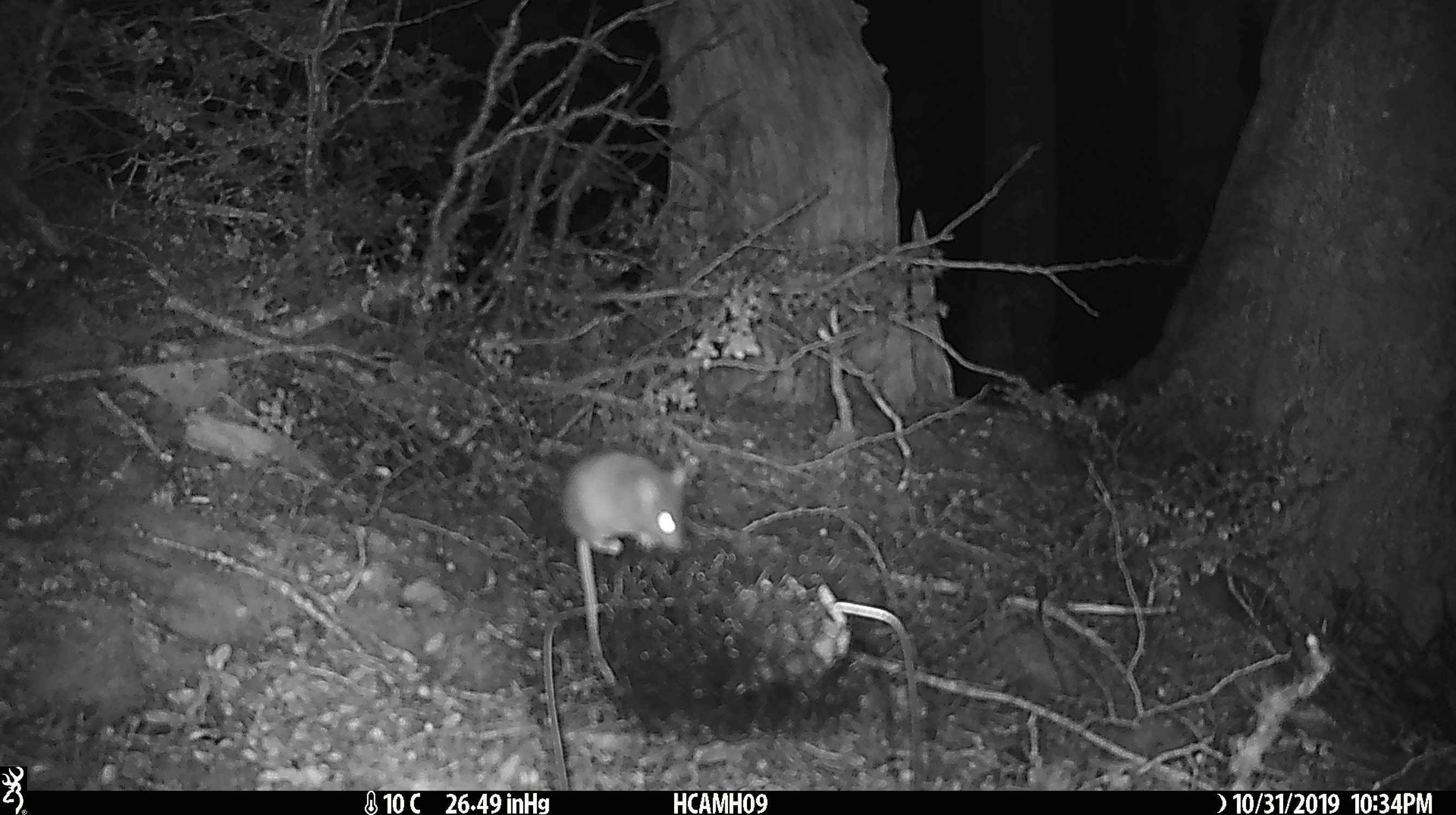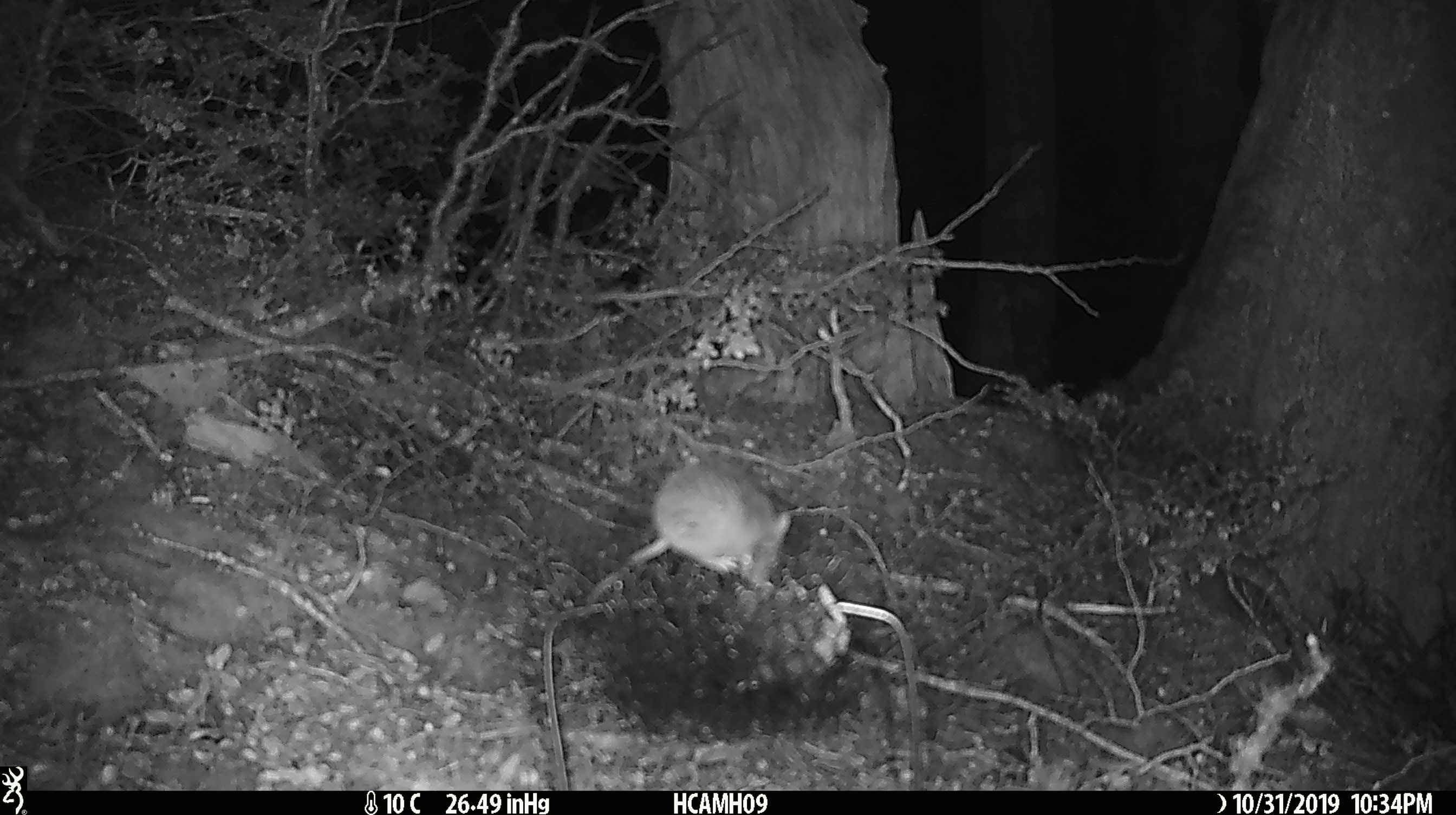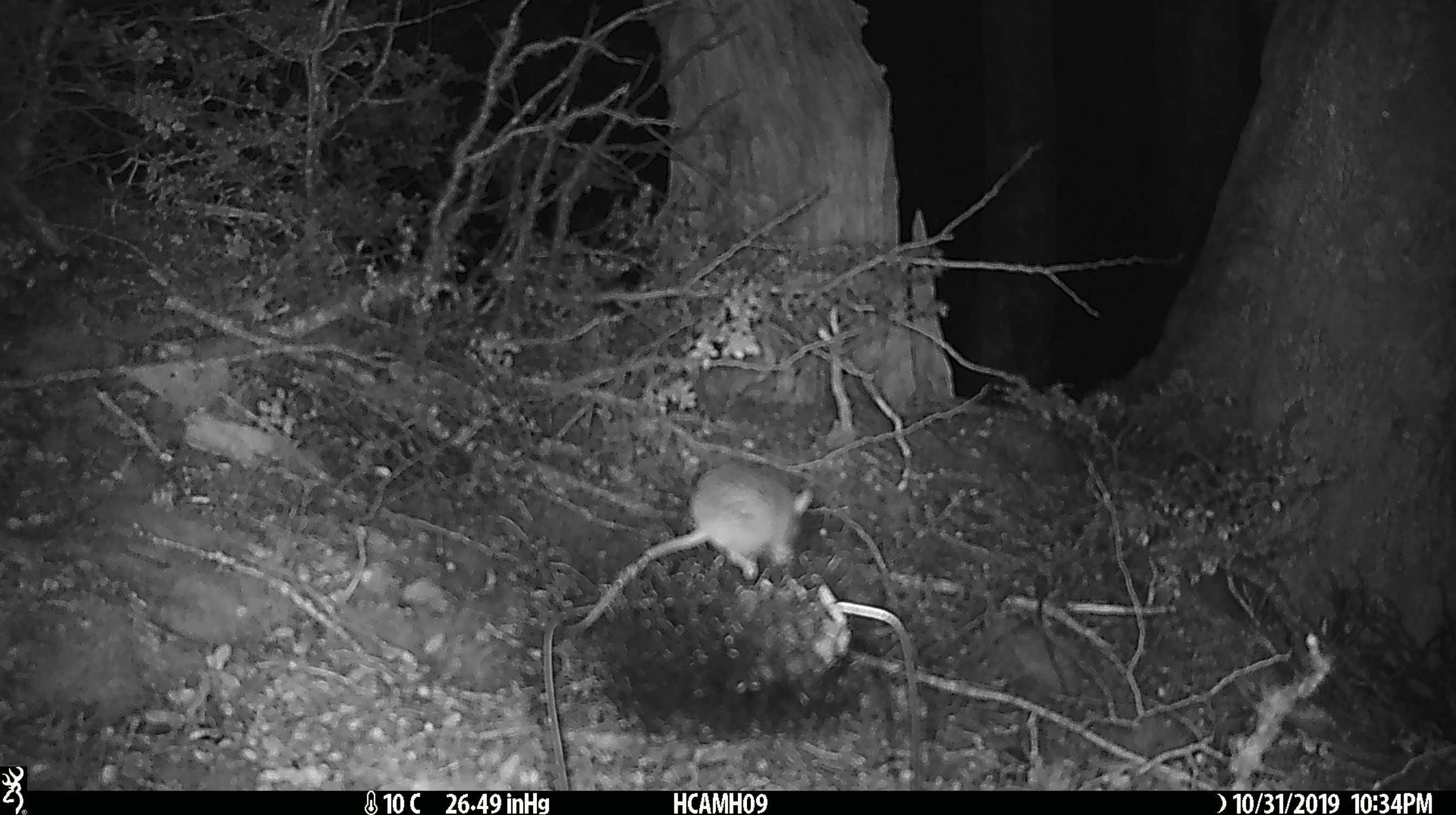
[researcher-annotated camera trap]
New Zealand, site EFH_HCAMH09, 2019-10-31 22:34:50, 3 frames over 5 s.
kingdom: Animalia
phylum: Chordata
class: Mammalia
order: Rodentia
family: Muridae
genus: Mus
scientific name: Mus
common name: mouse